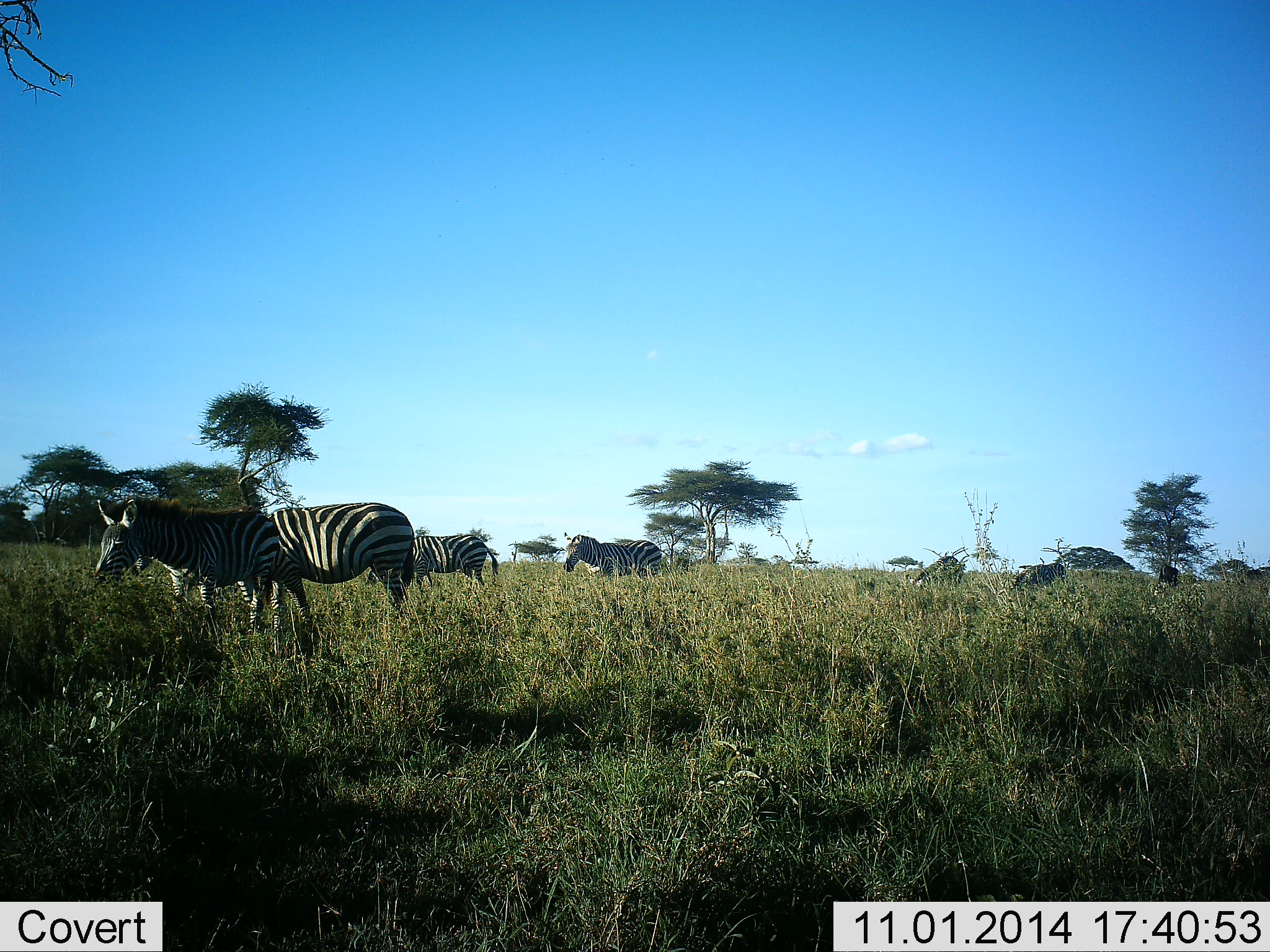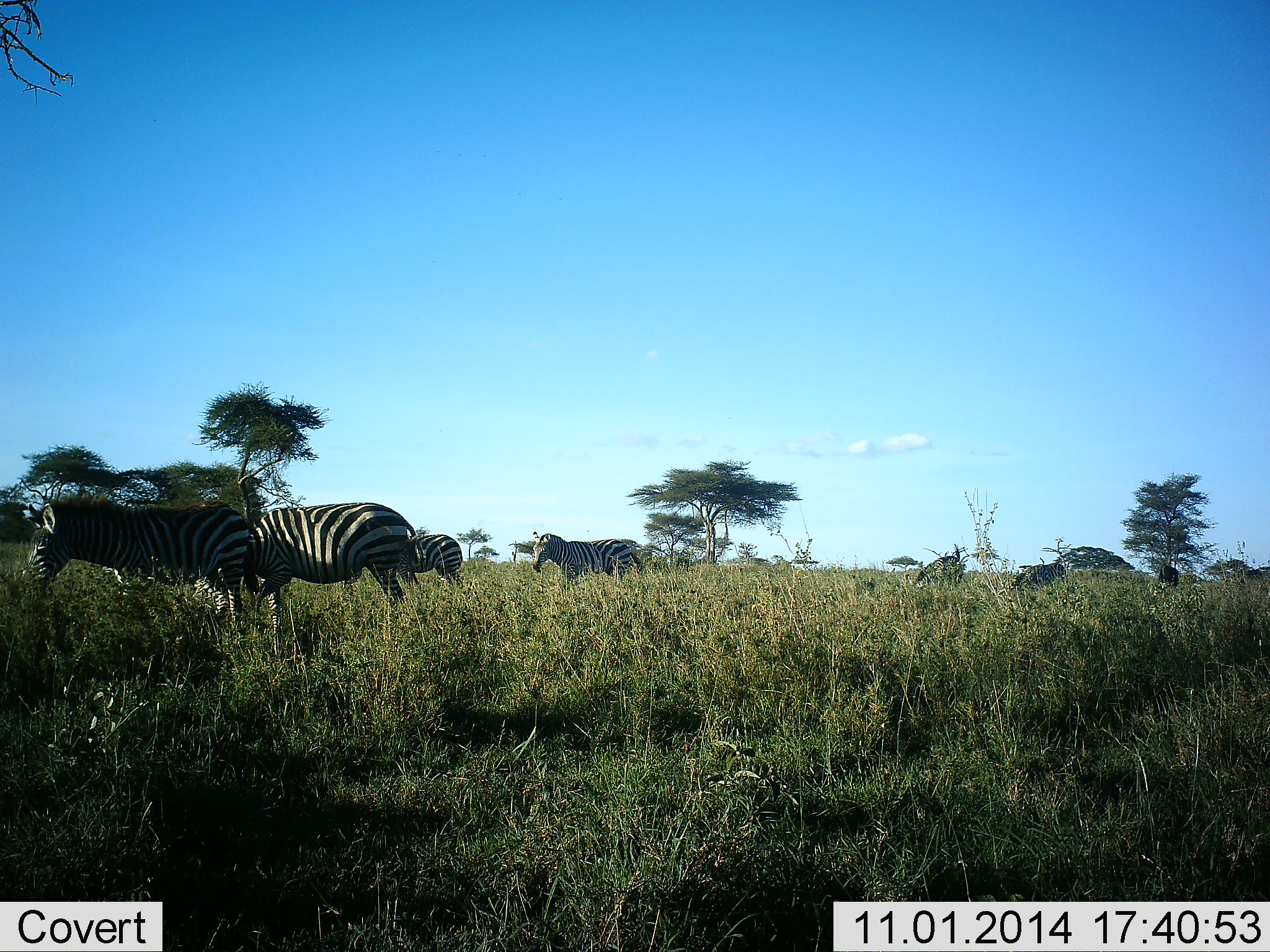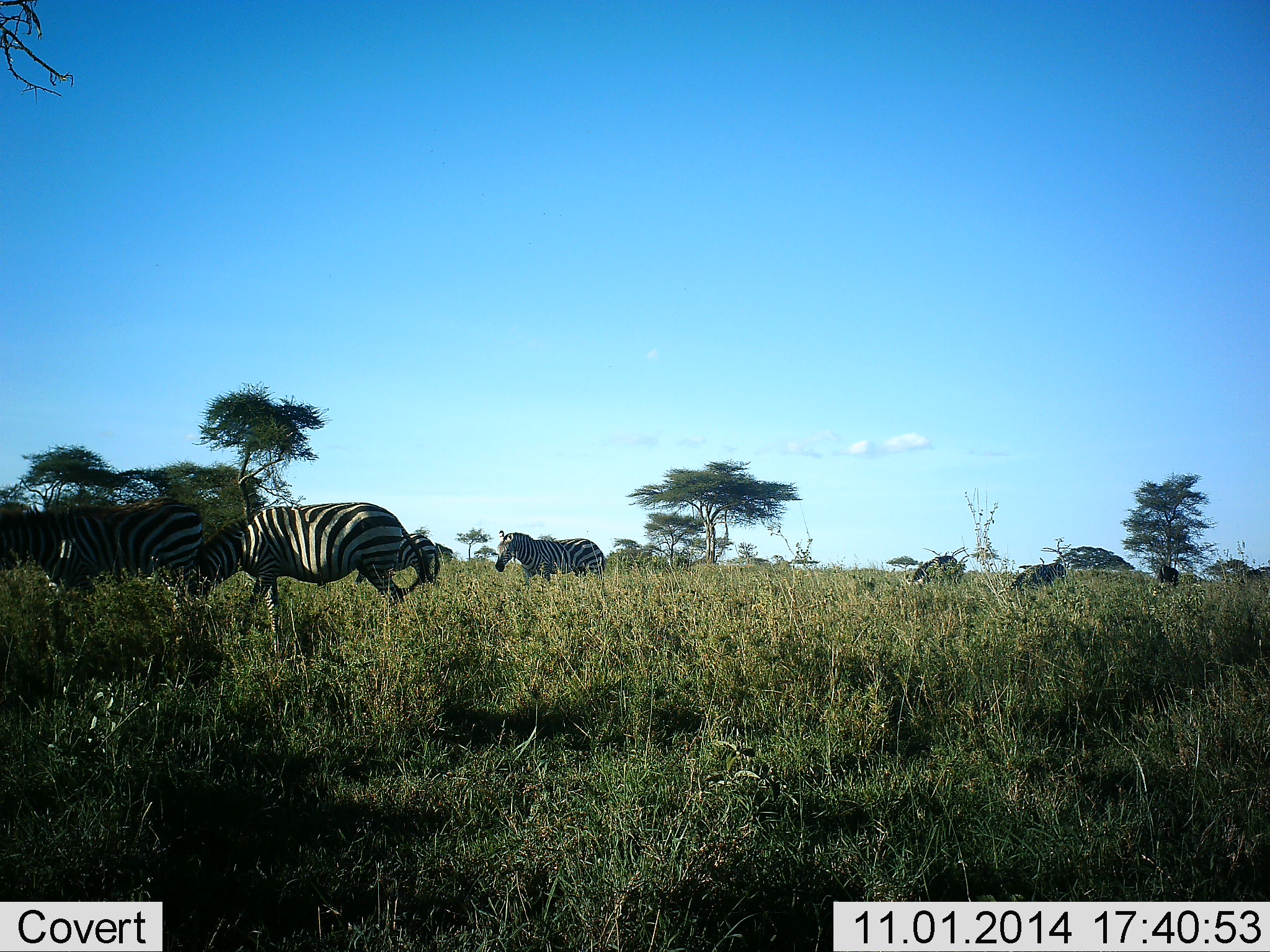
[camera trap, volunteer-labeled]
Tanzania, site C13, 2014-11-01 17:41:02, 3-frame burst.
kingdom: Animalia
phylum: Chordata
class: Mammalia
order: Perissodactyla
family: Equidae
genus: Equus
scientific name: Equus quagga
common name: plains zebra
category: zebra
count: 5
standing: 27%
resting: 0%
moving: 100%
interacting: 0%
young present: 9%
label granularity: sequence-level